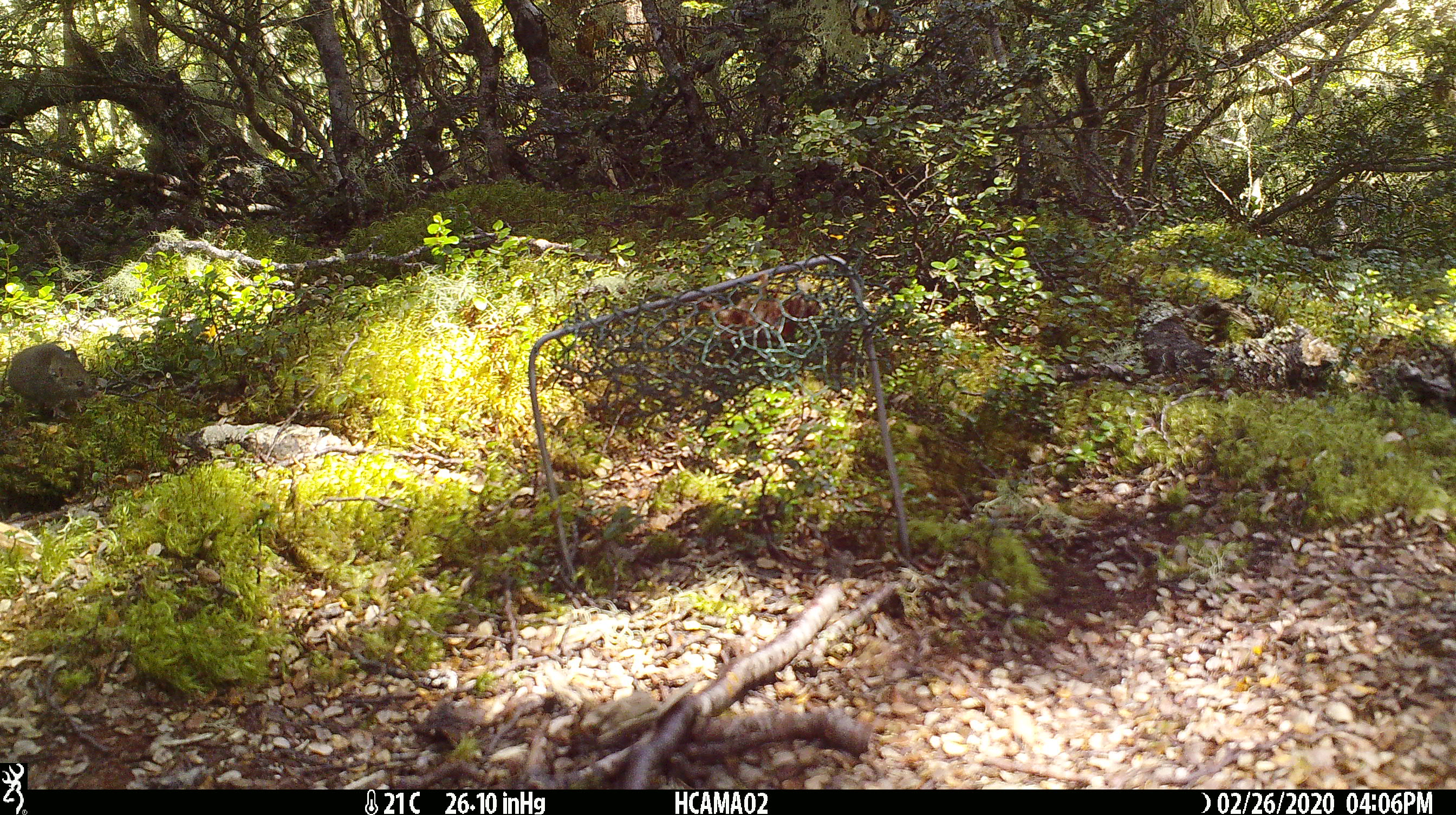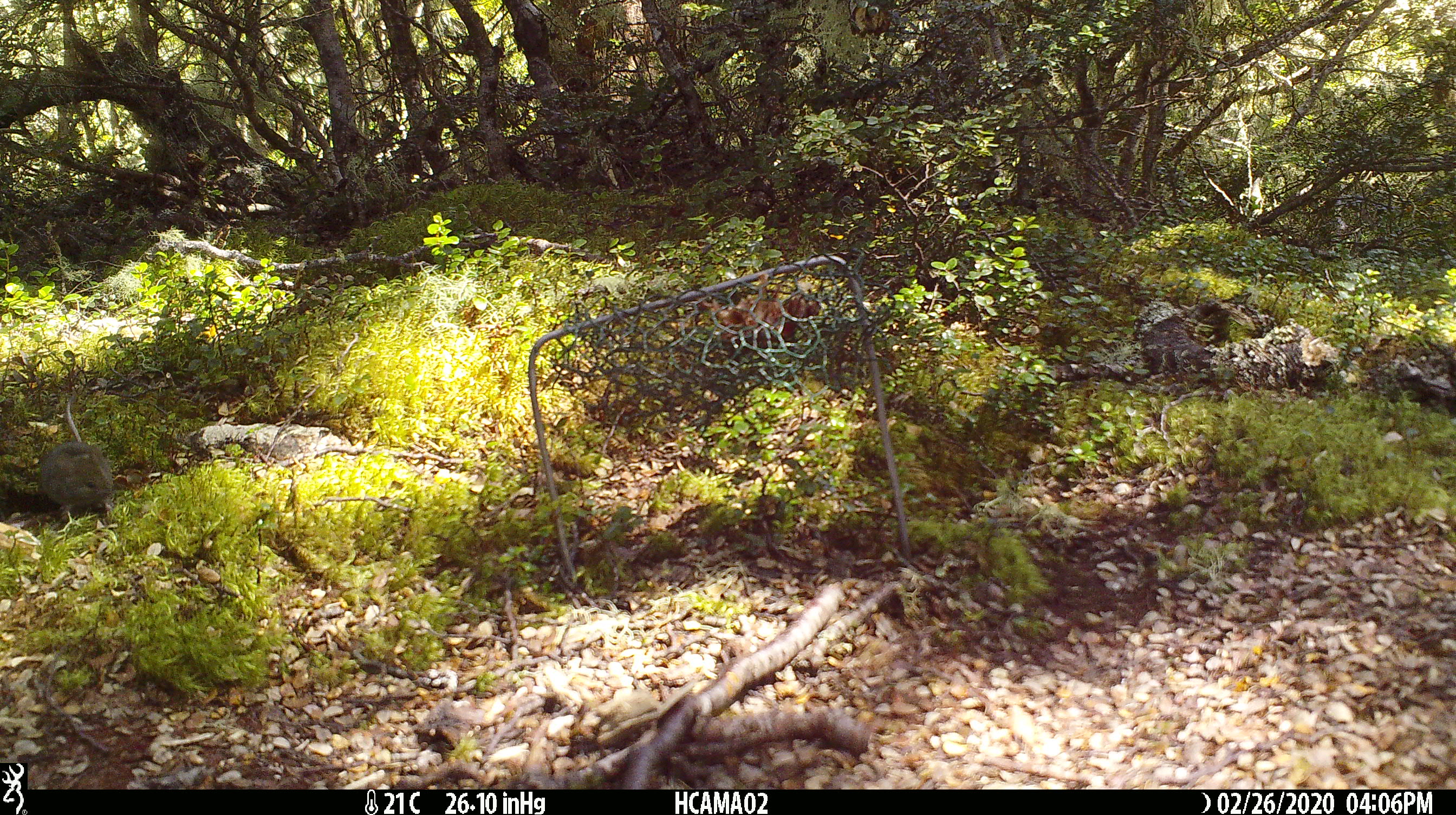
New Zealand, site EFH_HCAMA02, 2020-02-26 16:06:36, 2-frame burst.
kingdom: Animalia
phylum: Chordata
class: Mammalia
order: Rodentia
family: Muridae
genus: Mus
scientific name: Mus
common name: mouse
Mouse (Mus).